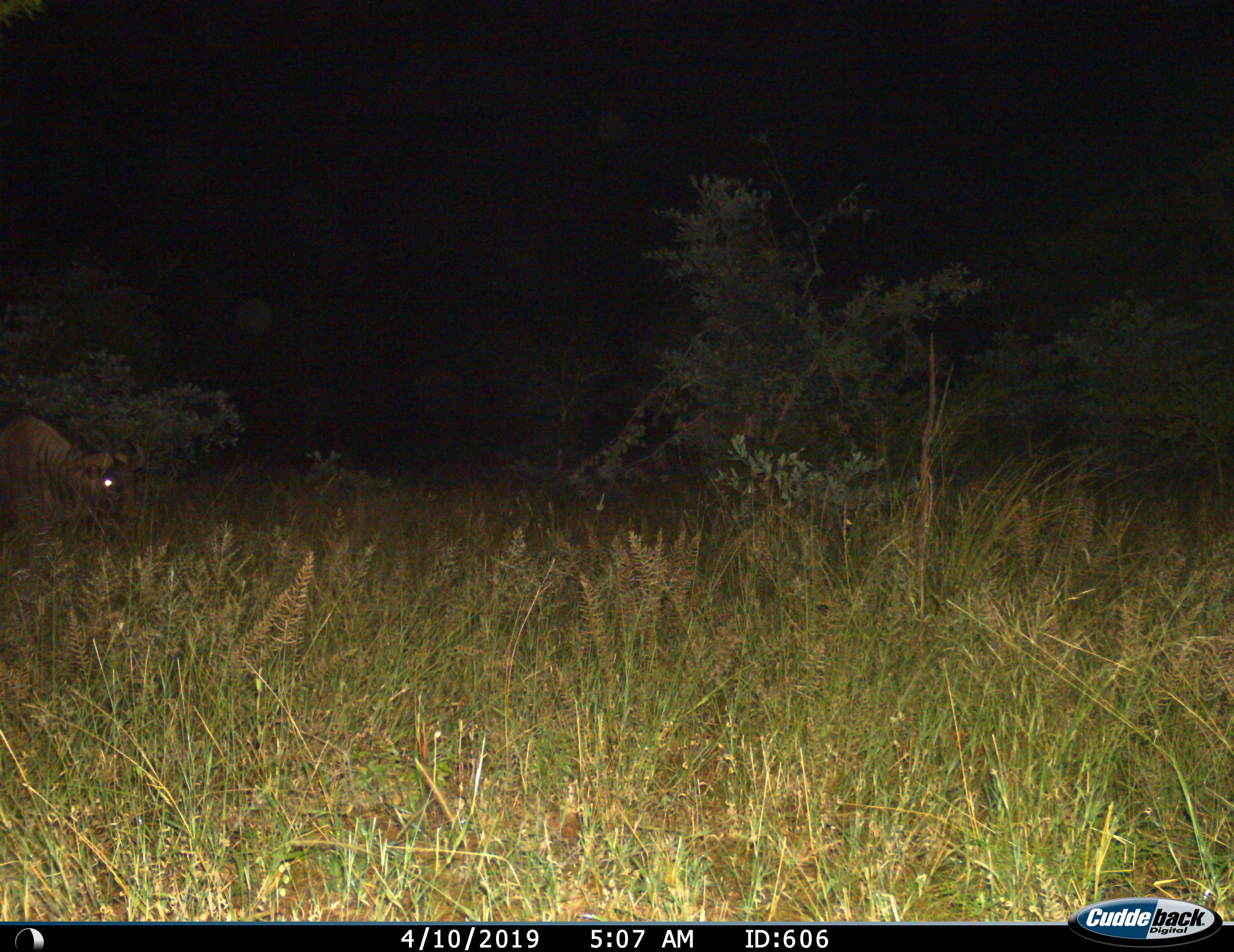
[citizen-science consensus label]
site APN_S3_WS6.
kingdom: Animalia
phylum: Chordata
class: Mammalia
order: Artiodactyla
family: Bovidae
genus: Connochaetes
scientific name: Connochaetes taurinus taurinus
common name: blue wildebeest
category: wildebeestblue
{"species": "wildebeestblue (blue wildebeest) (Connochaetes taurinus taurinus)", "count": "1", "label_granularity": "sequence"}